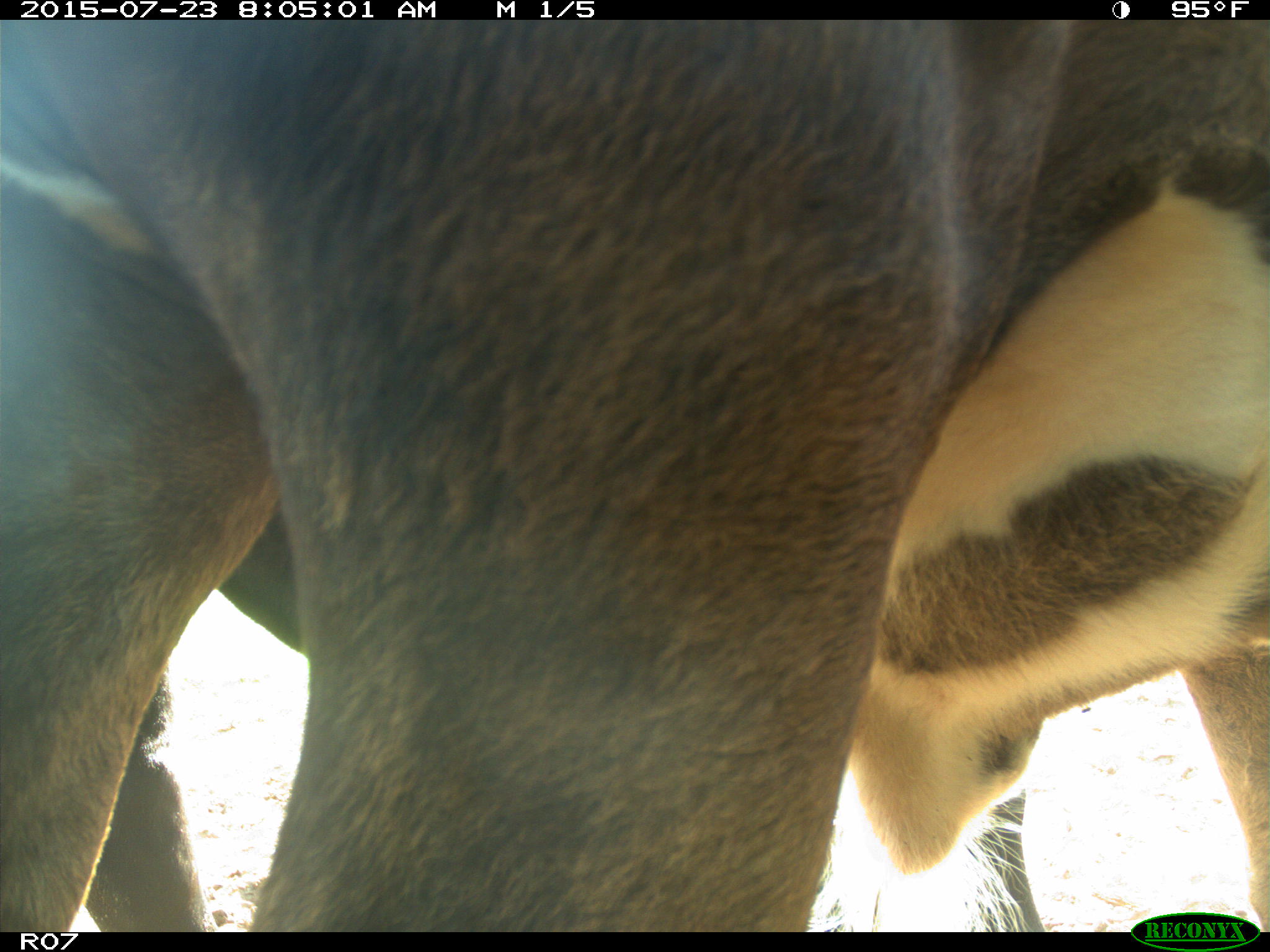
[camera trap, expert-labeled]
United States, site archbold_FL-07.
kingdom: Animalia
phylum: Chordata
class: Mammalia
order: Artiodactyla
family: Bovidae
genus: Bos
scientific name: Bos taurus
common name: domestic cow